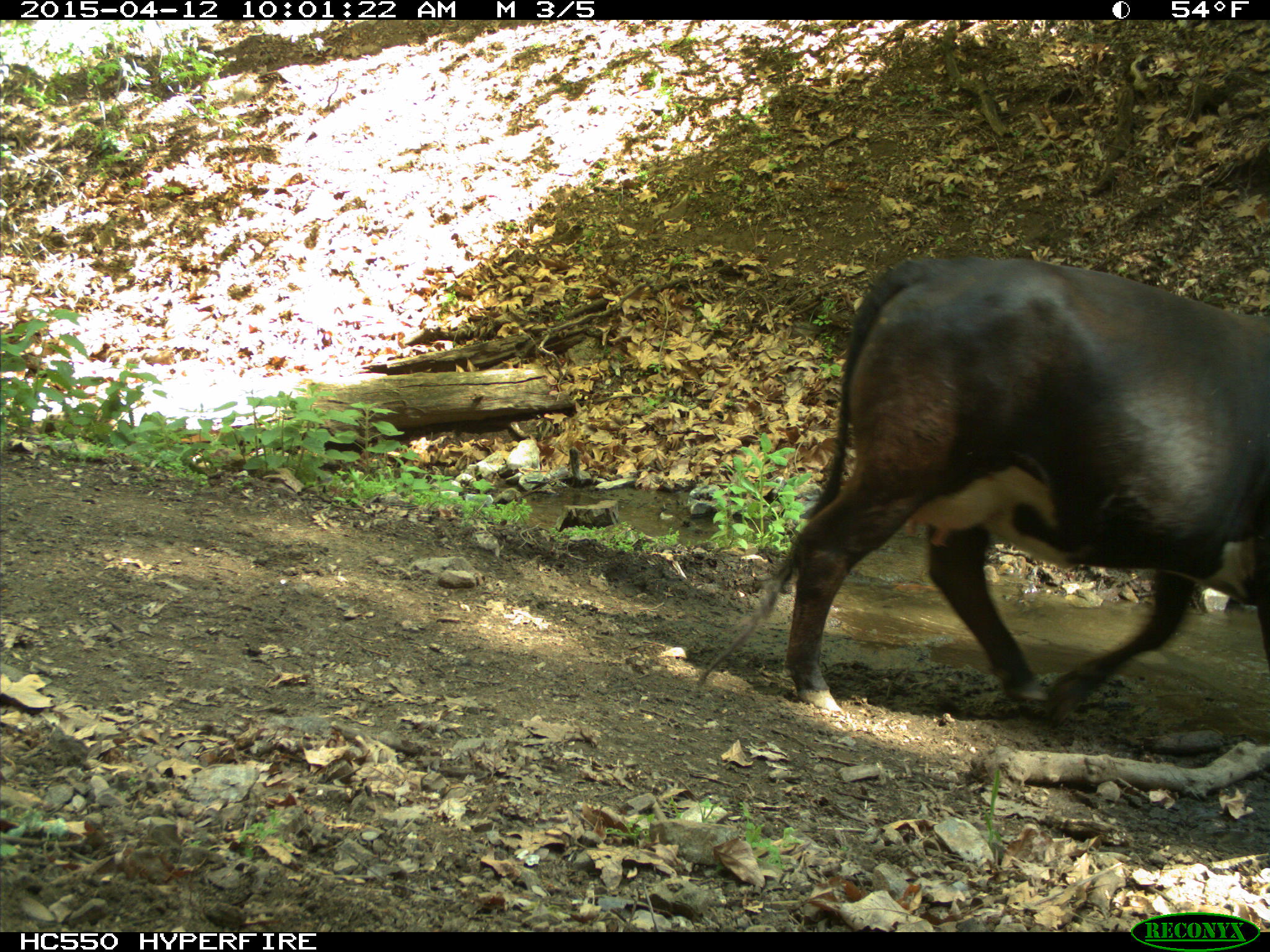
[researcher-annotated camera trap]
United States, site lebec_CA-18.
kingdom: Animalia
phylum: Chordata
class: Mammalia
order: Artiodactyla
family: Bovidae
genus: Bos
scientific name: Bos taurus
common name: domestic cow